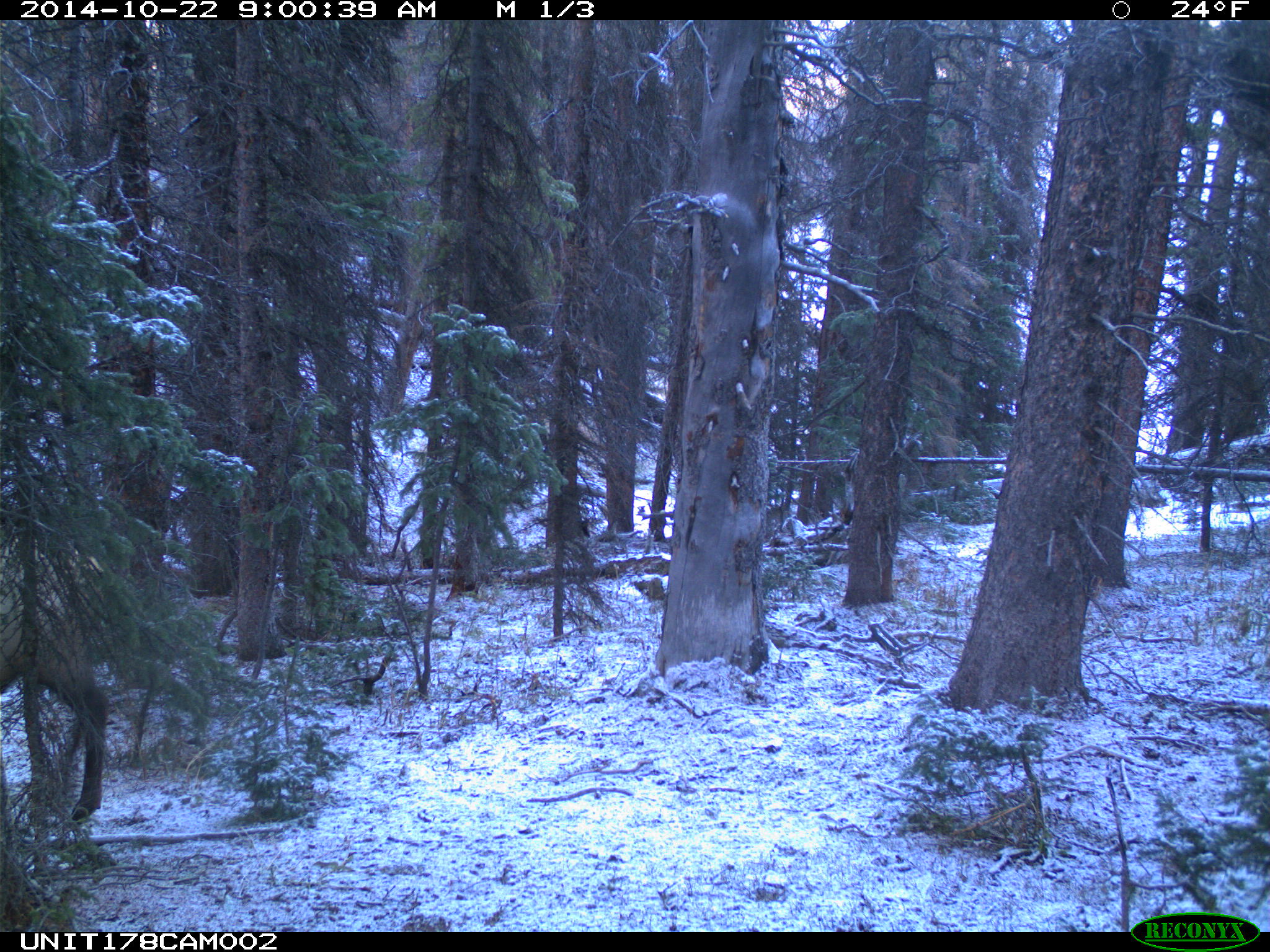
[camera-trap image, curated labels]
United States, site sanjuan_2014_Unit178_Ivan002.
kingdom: Animalia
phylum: Chordata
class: Mammalia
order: Artiodactyla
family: Cervidae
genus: Cervus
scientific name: Cervus elaphus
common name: red deer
Cervus elaphus (red deer).